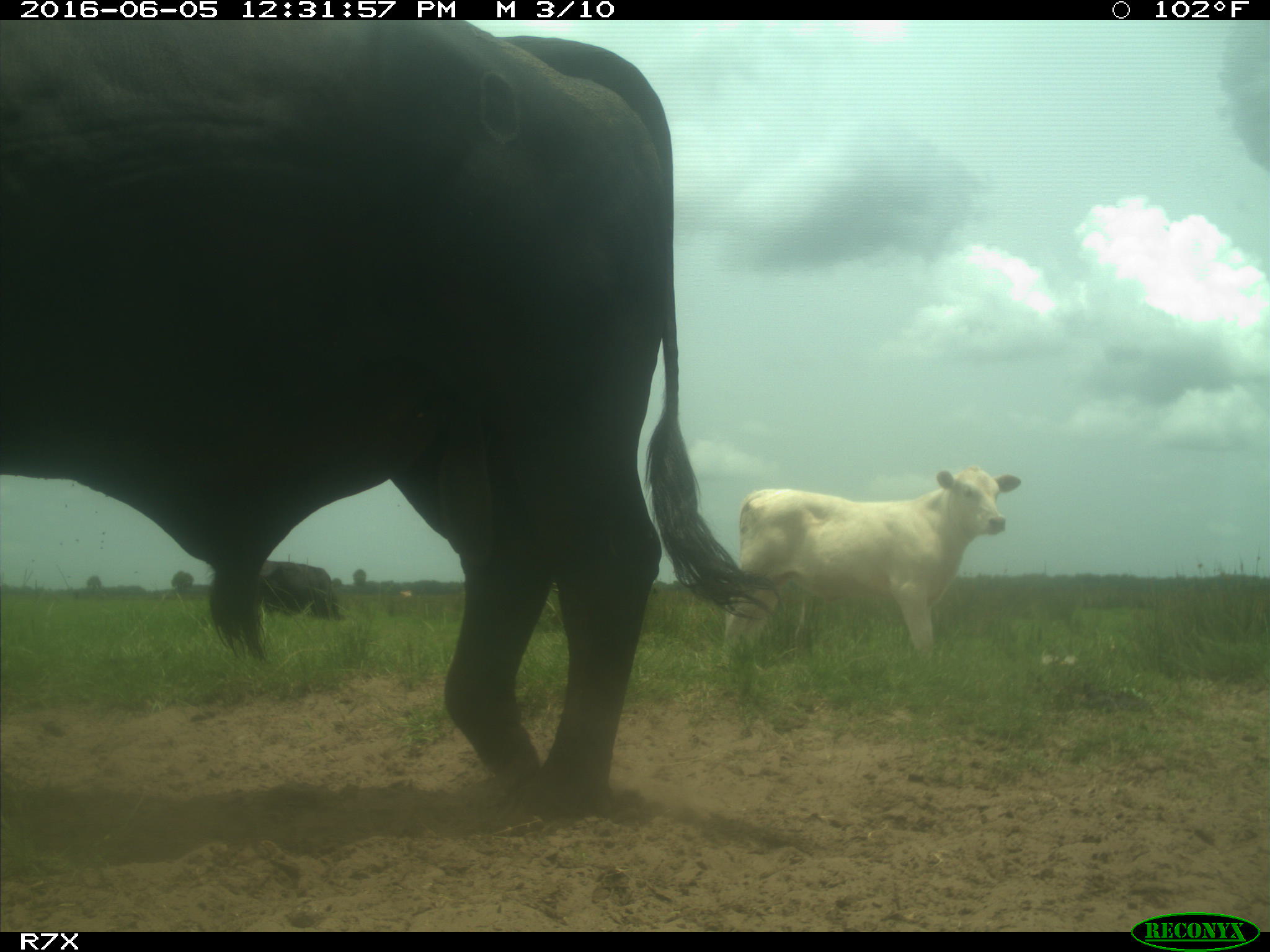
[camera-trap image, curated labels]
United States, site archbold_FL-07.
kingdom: Animalia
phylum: Chordata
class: Mammalia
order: Artiodactyla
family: Bovidae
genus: Bos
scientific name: Bos taurus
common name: domestic cow